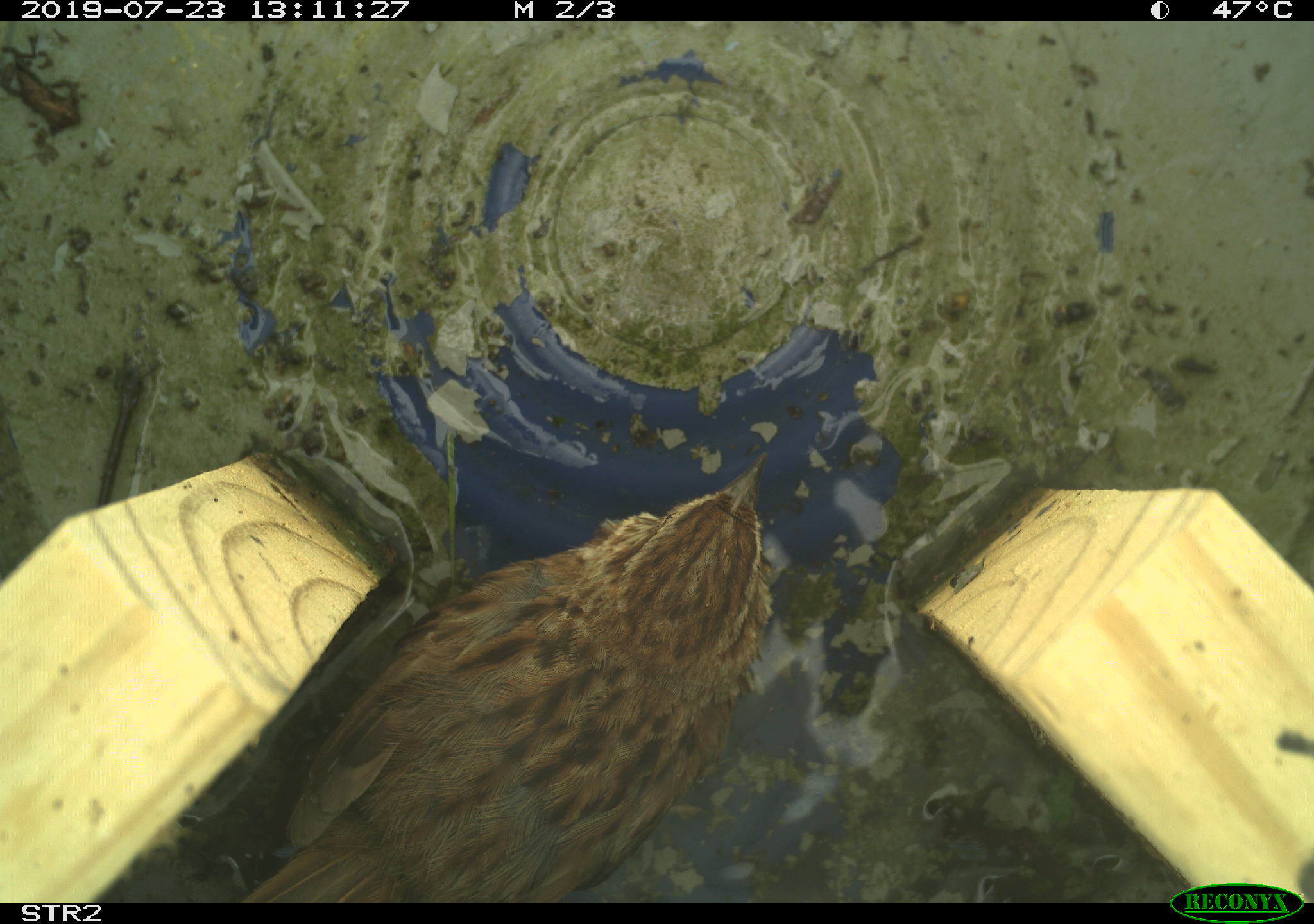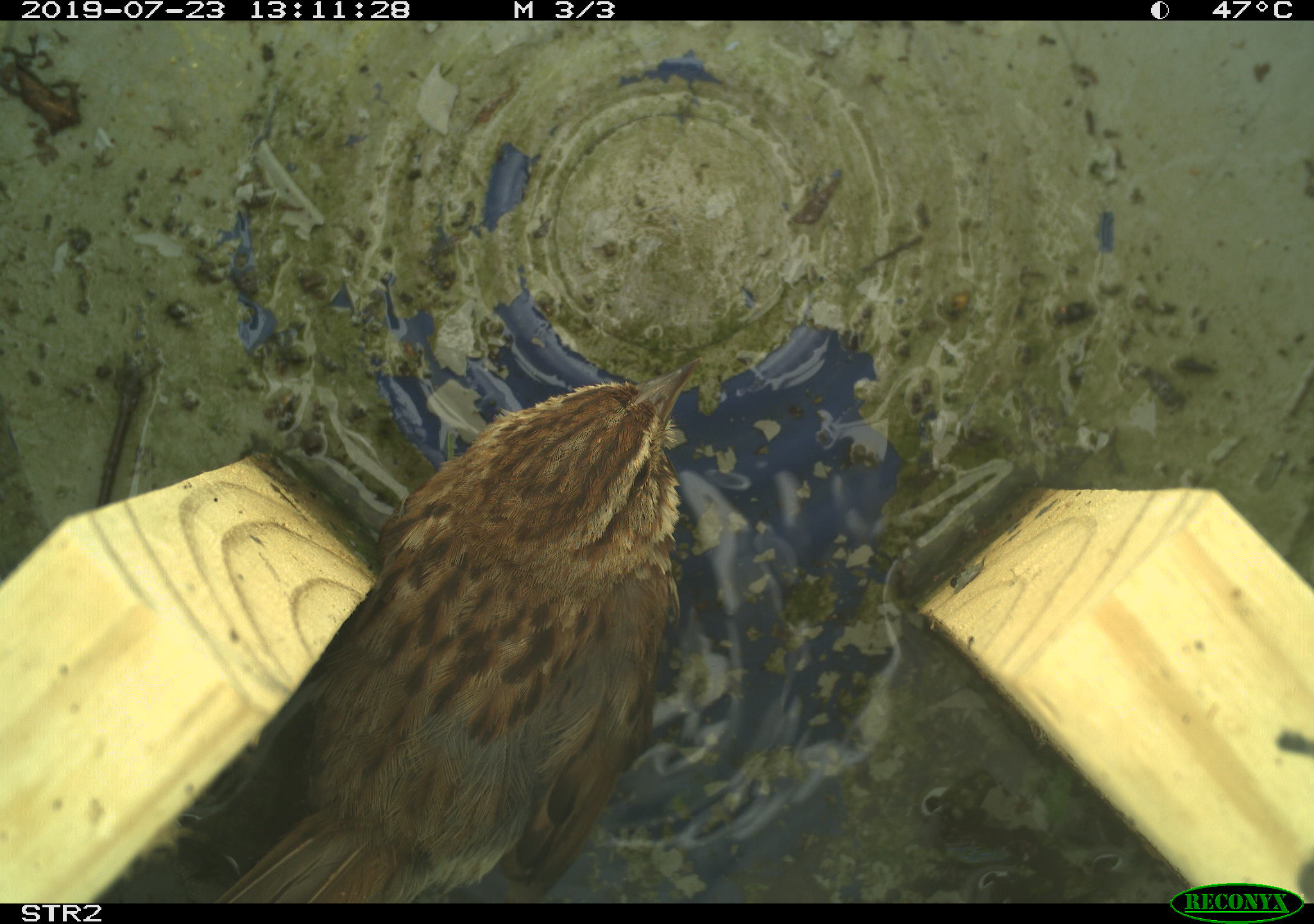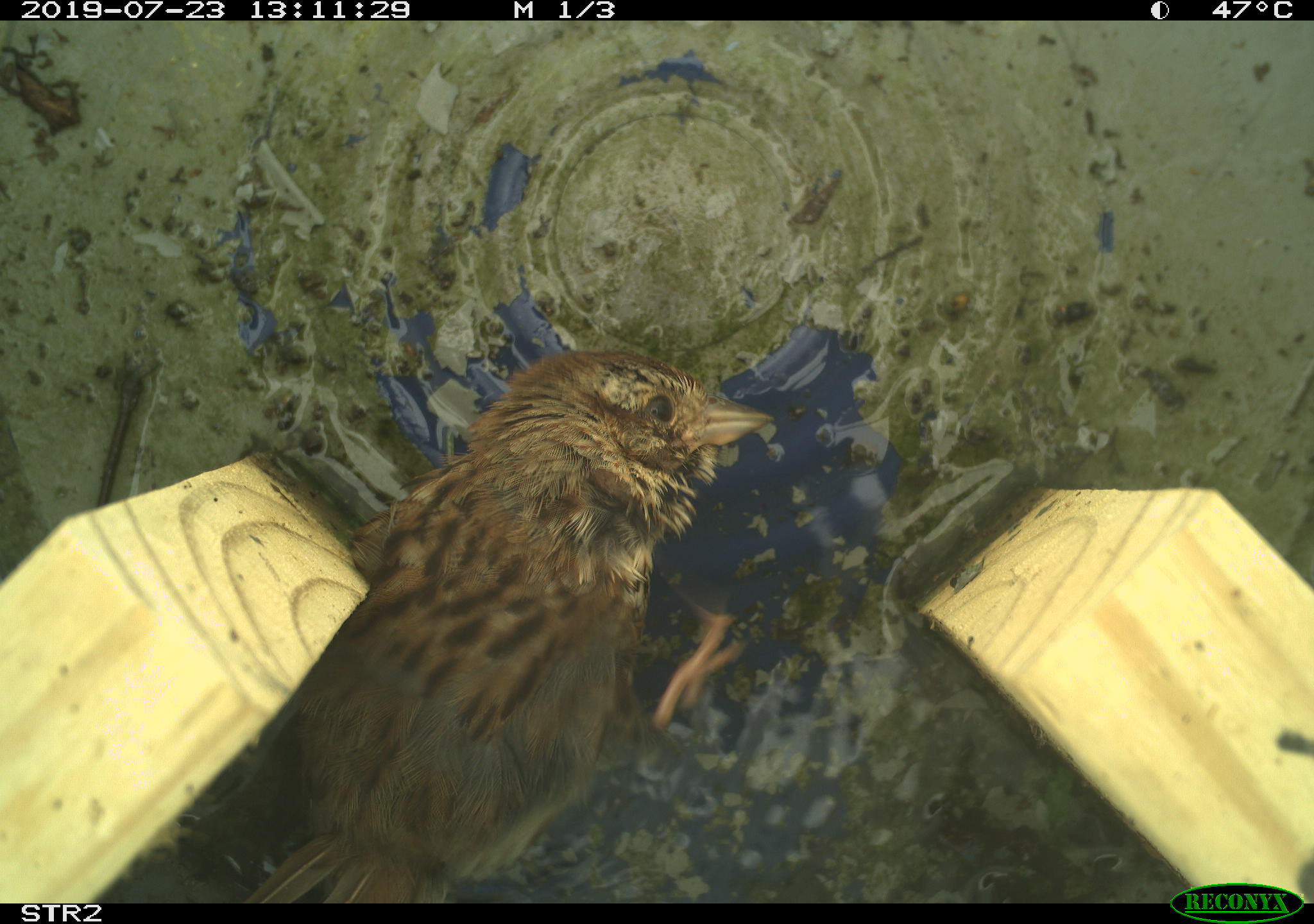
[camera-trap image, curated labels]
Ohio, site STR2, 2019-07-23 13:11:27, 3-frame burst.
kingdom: Animalia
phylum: Chordata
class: Aves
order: Passeriformes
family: Passerellidae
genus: Melospiza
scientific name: Melospiza melodia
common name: song sparrow